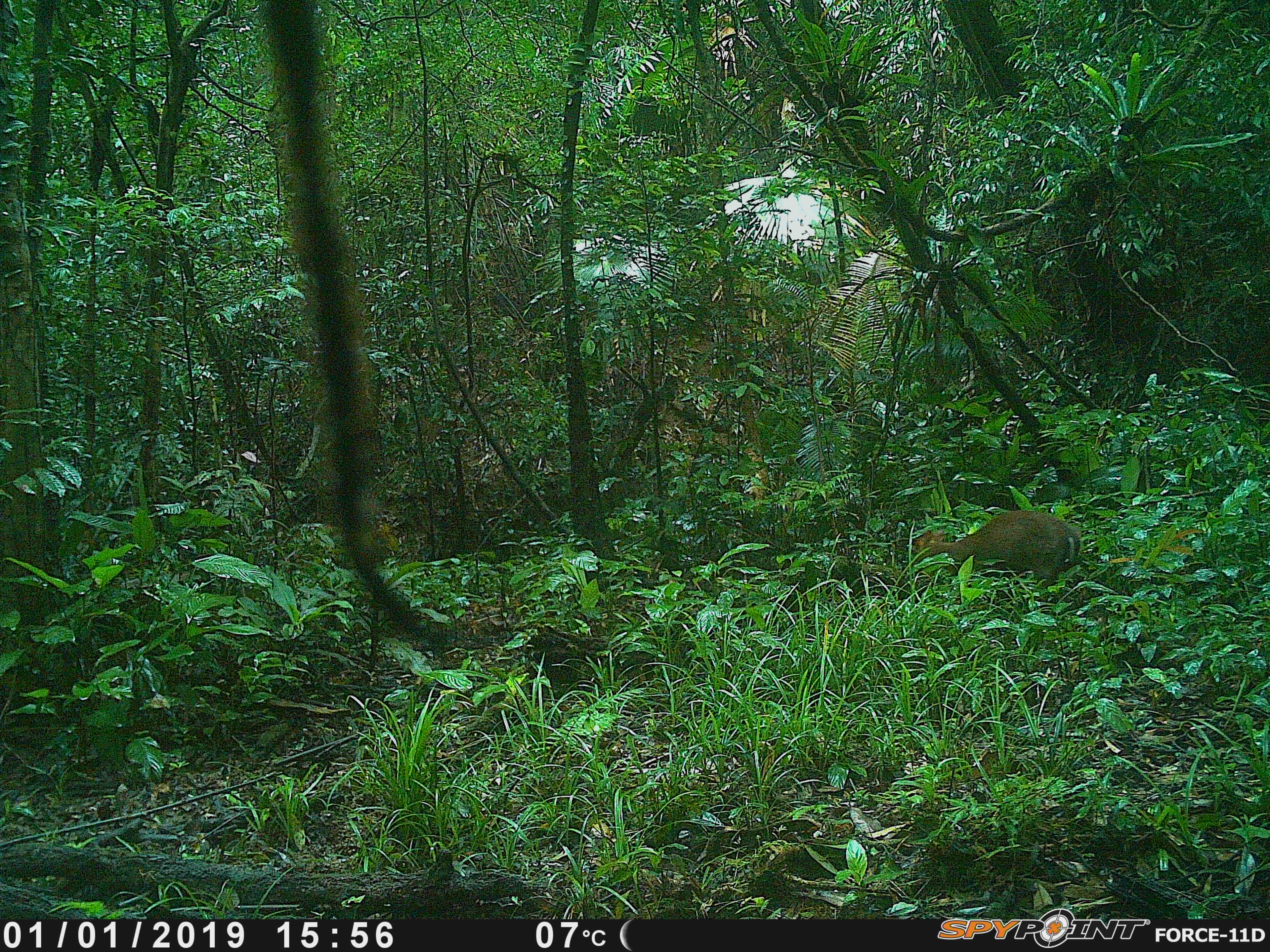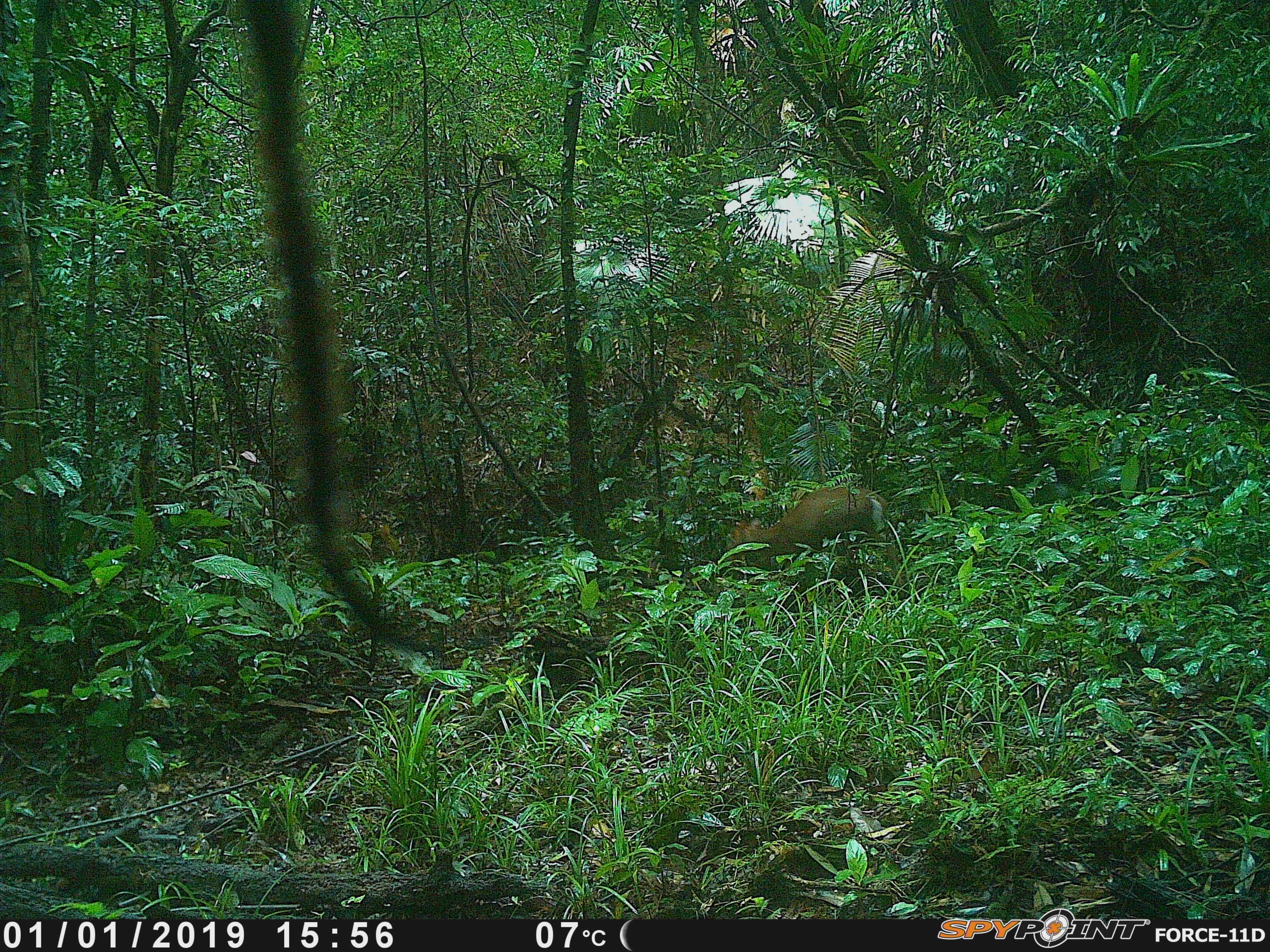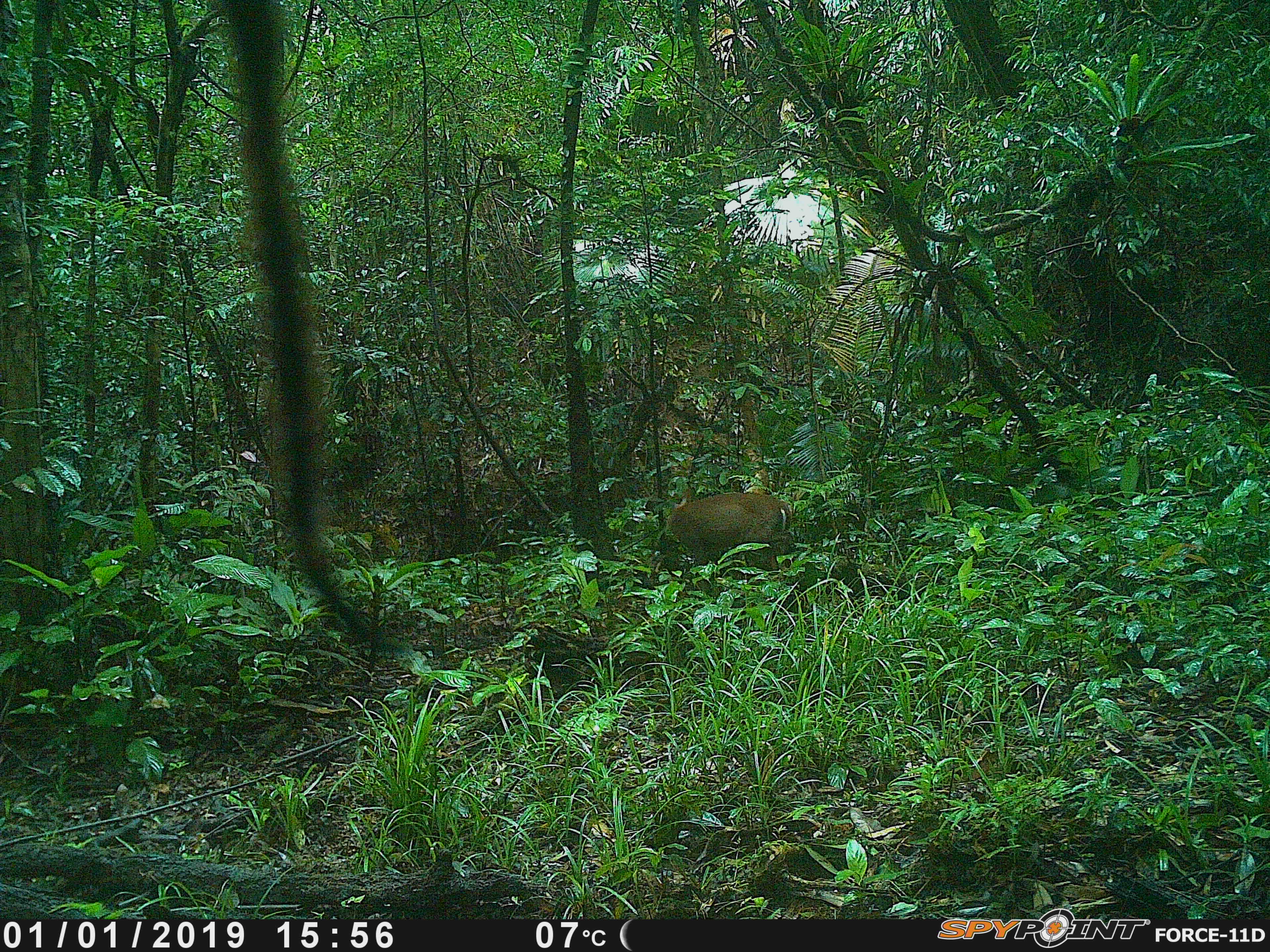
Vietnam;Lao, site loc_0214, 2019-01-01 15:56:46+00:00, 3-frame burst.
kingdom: Animalia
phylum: Chordata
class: Mammalia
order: Artiodactyla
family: Cervidae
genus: Muntiacus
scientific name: Muntiacus rooseveltorum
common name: roosevelt's muntjac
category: roosevelts muntjac group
Roosevelts muntjac group (roosevelt's muntjac) (Muntiacus rooseveltorum). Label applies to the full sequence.